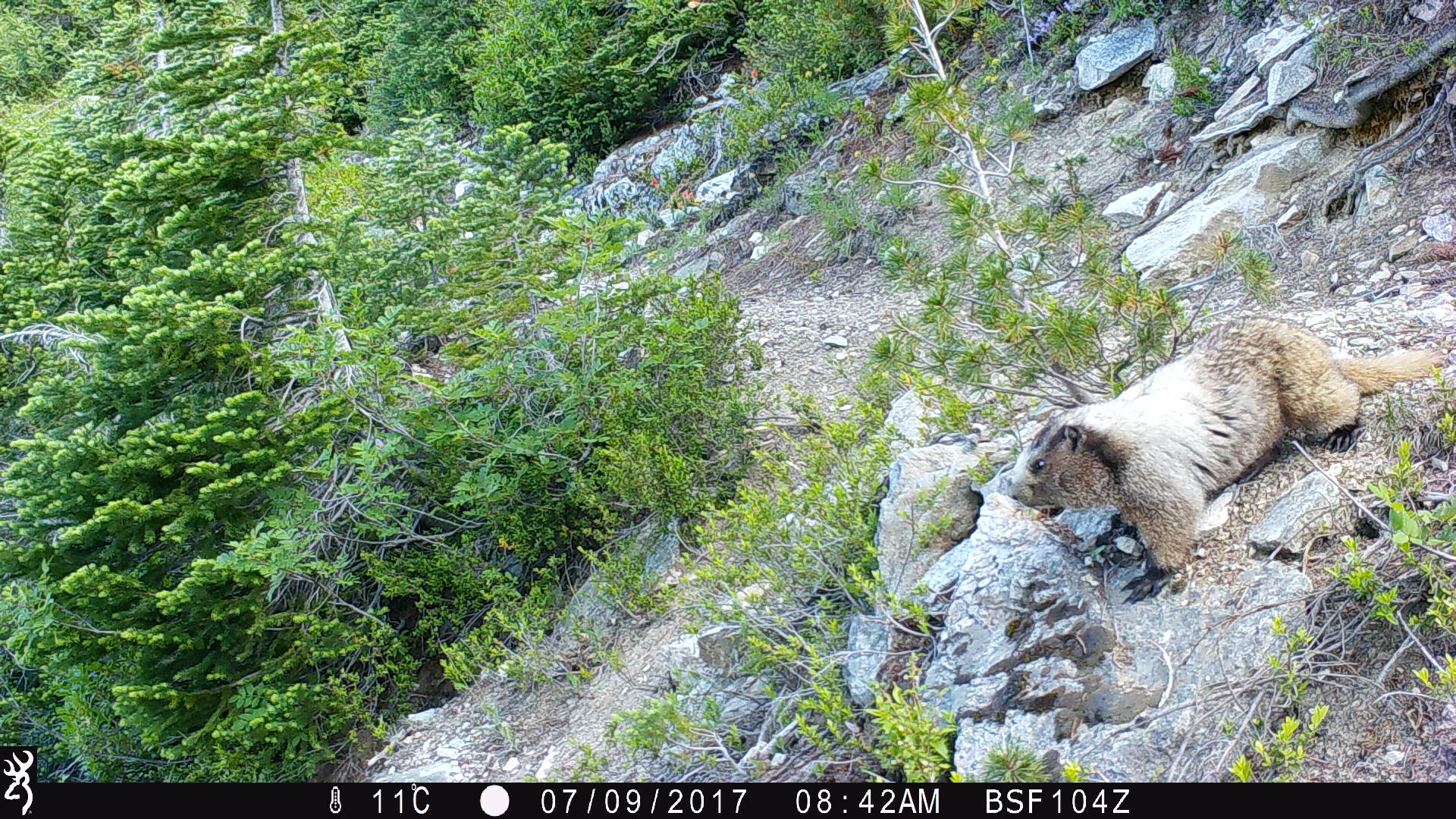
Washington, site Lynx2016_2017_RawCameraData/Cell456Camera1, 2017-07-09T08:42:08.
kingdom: Animalia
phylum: Chordata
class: Mammalia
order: Rodentia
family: Sciuridae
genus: Marmota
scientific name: Marmota caligata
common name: hoary marmot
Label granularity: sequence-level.